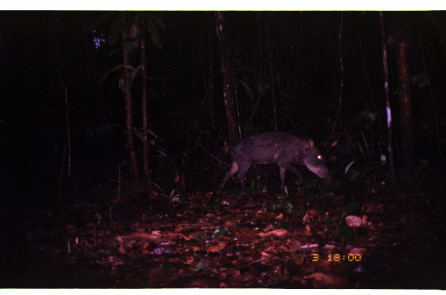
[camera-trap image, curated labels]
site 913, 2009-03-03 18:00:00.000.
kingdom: Animalia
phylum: Chordata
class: Mammalia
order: Artiodactyla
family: Tayassuidae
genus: Tayassu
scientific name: Tayassu pecari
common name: white-lipped peccary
Tayassu pecari (white-lipped peccary).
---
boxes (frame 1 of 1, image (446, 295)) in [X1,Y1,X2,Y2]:
tayassu pecari: [218,130,331,191]